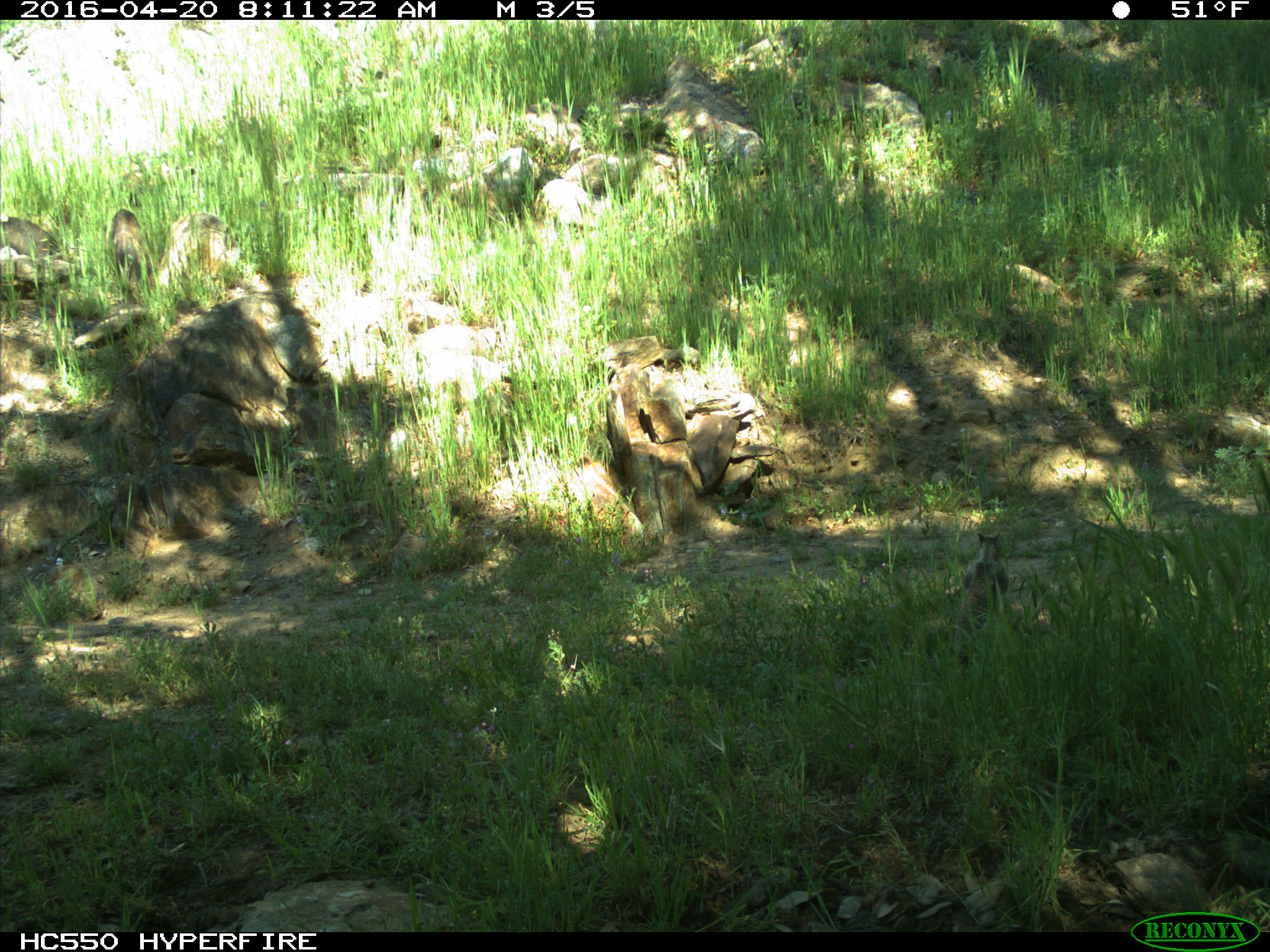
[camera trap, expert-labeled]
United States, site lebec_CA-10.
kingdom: Animalia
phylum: Chordata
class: Mammalia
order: Rodentia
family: Sciuridae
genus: Sciurus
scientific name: Sciurus carolinensis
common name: eastern gray squirrel